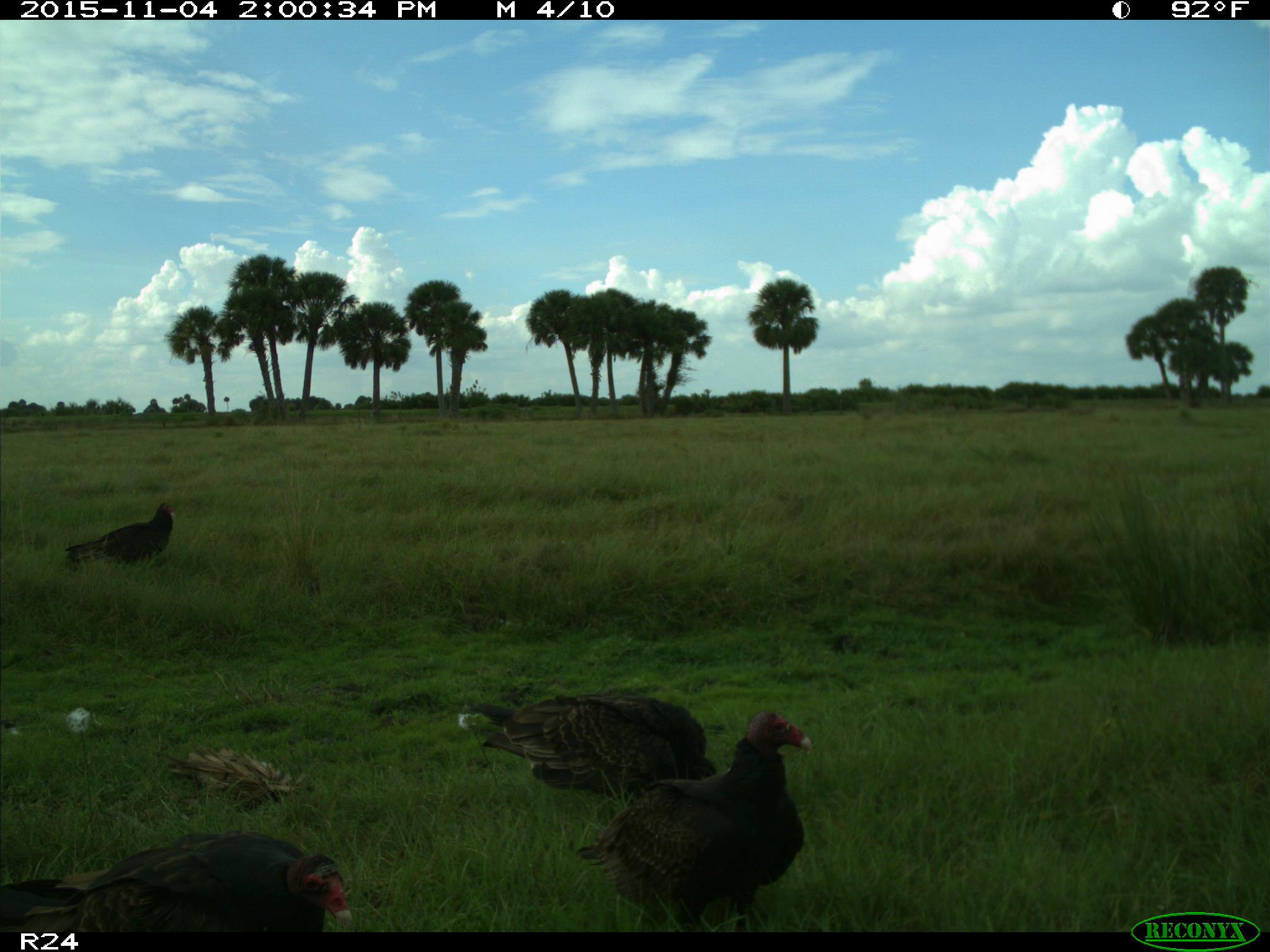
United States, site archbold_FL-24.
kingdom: Animalia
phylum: Chordata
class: Aves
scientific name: Aves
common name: birds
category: unidentified bird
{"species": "unidentified bird (birds) (Aves)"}